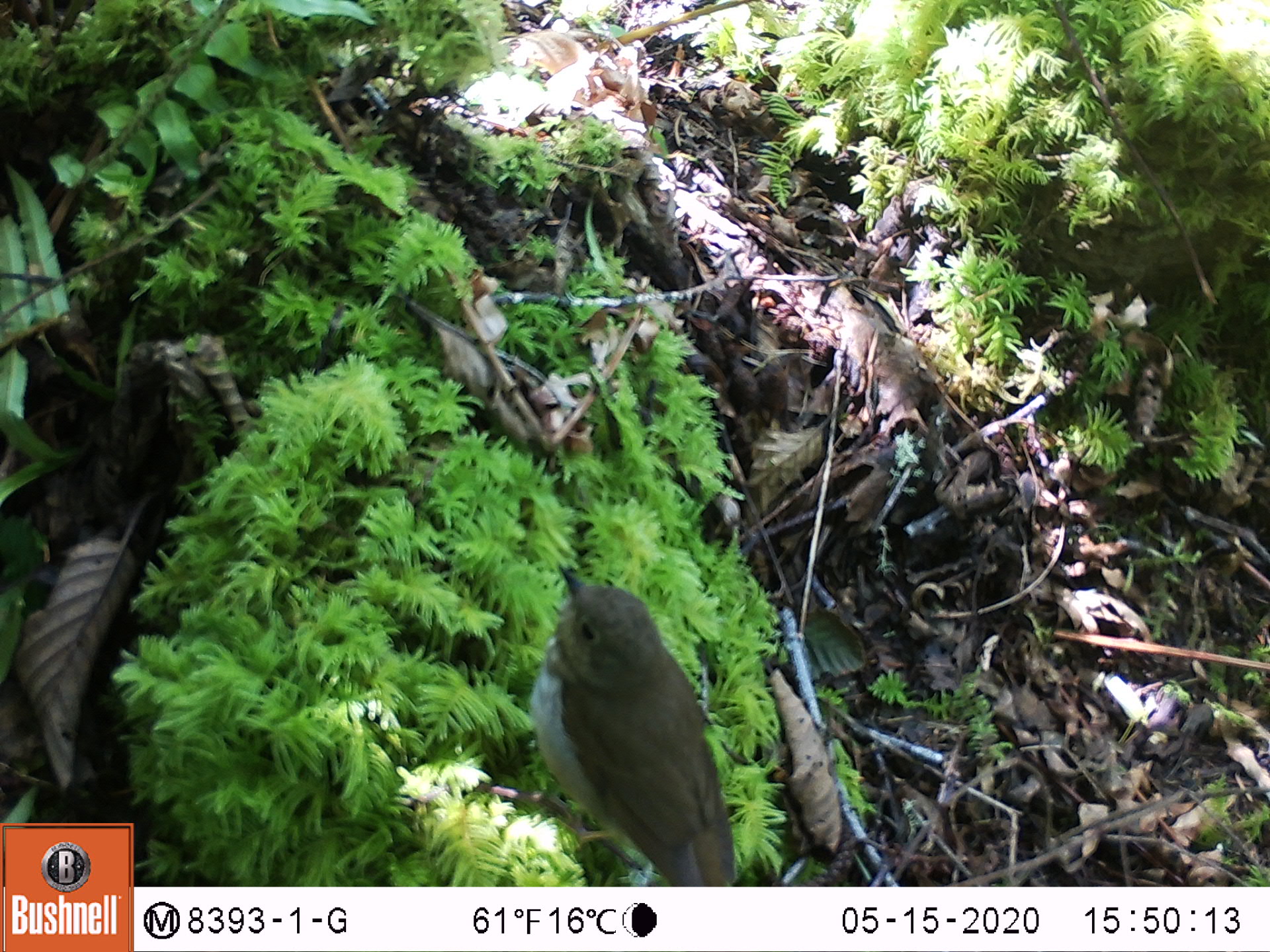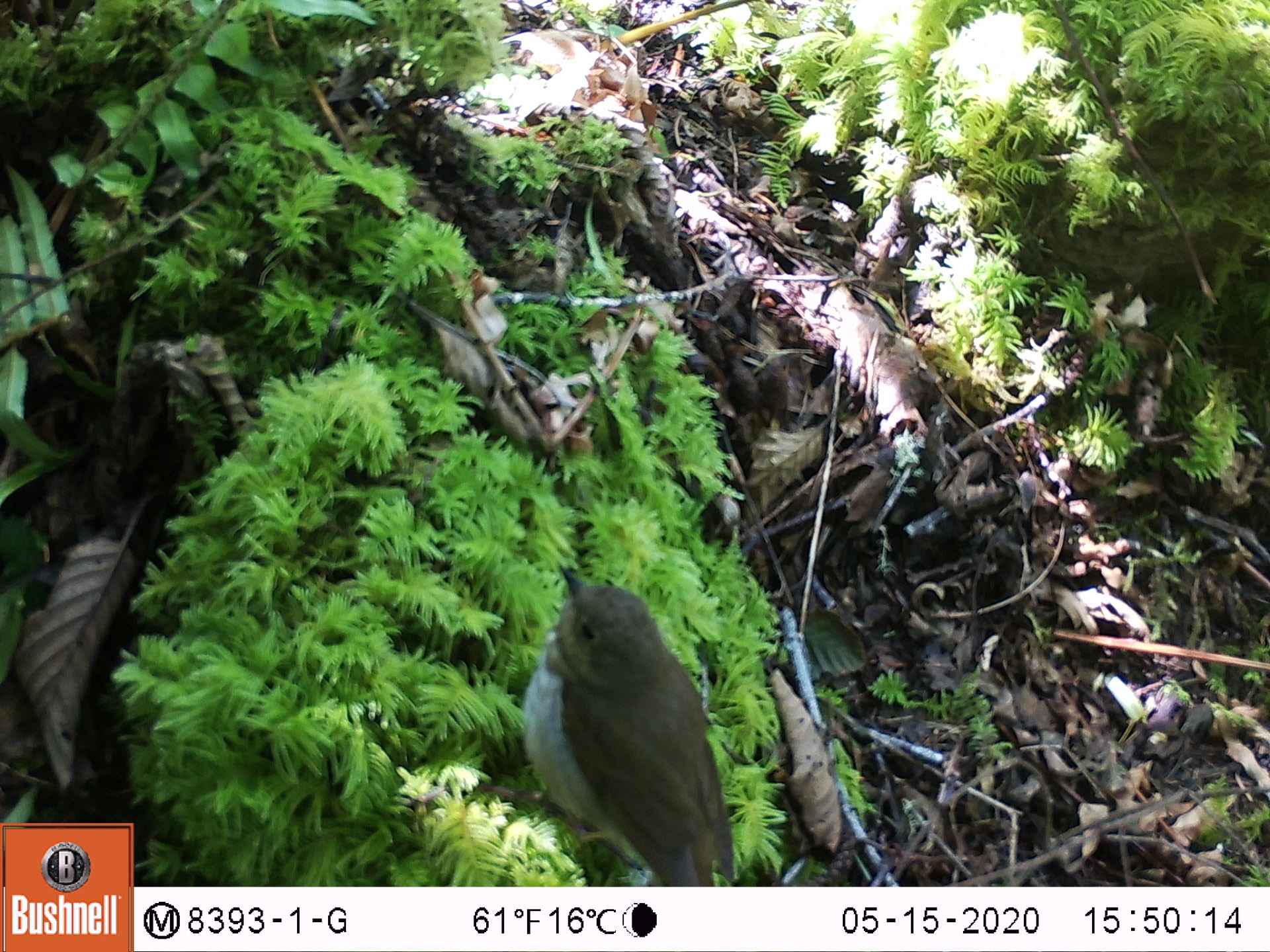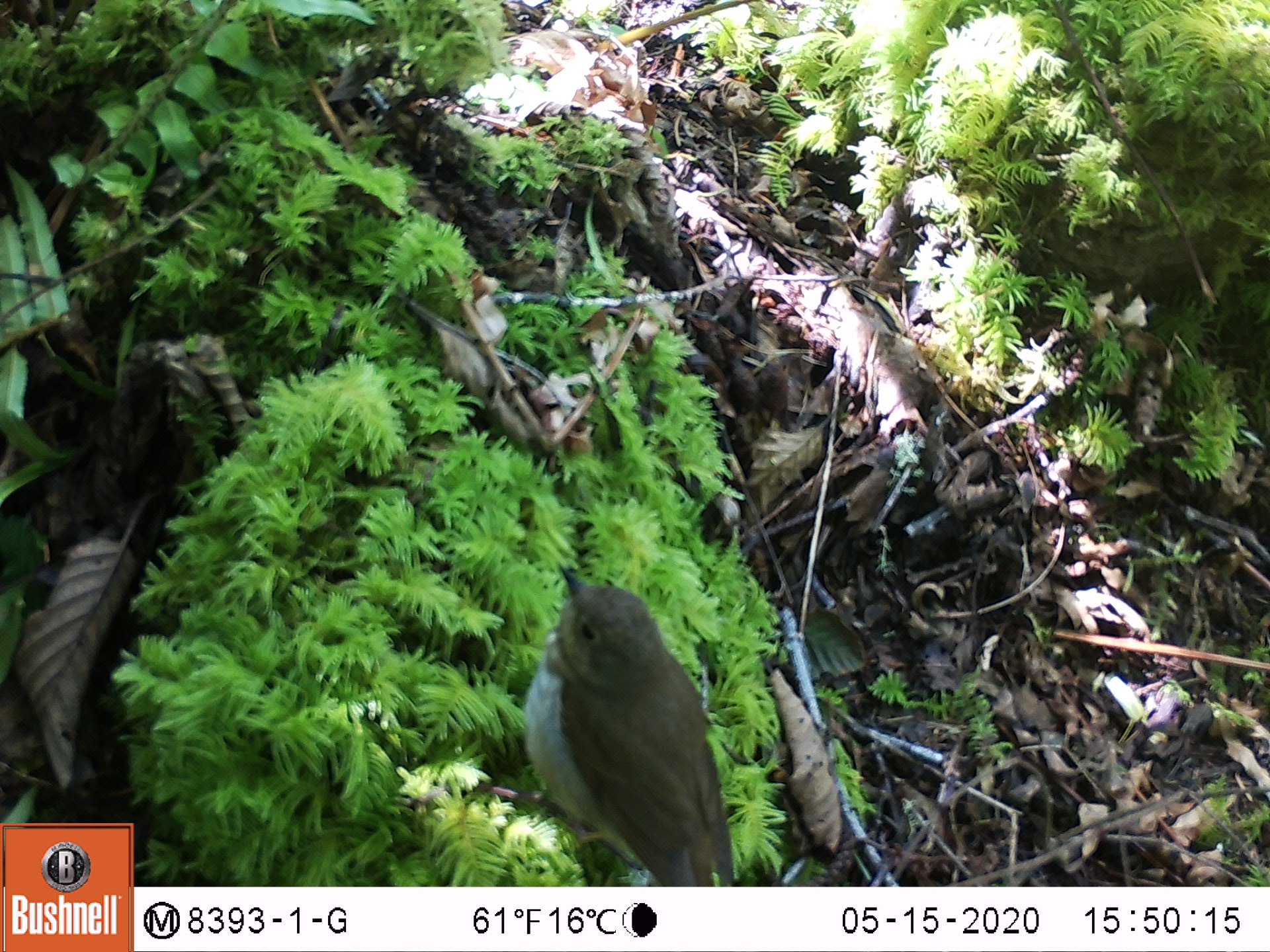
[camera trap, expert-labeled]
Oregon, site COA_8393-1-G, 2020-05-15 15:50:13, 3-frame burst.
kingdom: Animalia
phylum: Chordata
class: Aves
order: Passeriformes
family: Turdidae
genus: Catharus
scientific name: Catharus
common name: brown thrushes and nightingale-thrushes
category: catharus species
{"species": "catharus species (brown thrushes and nightingale-thrushes) (Catharus)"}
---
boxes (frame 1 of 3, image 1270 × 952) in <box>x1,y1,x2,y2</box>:
catharus species: <box>482,547,751,881</box>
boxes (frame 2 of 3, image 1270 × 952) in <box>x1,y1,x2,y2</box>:
catharus species: <box>500,554,752,879</box>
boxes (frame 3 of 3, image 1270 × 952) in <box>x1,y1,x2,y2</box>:
catharus species: <box>462,550,751,882</box>